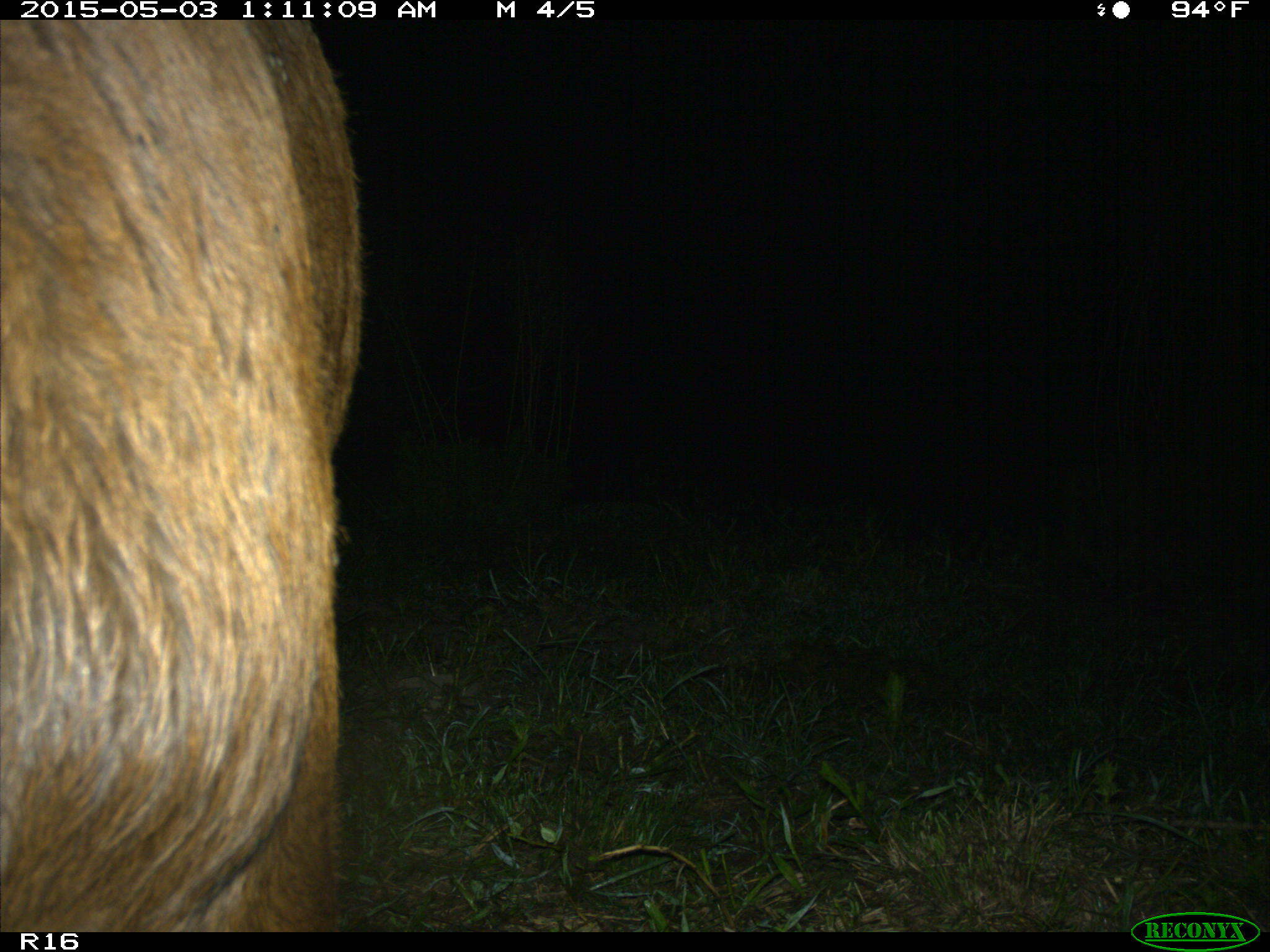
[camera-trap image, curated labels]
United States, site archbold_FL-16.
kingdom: Animalia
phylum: Chordata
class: Mammalia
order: Artiodactyla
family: Bovidae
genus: Bos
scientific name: Bos taurus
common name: domestic cow